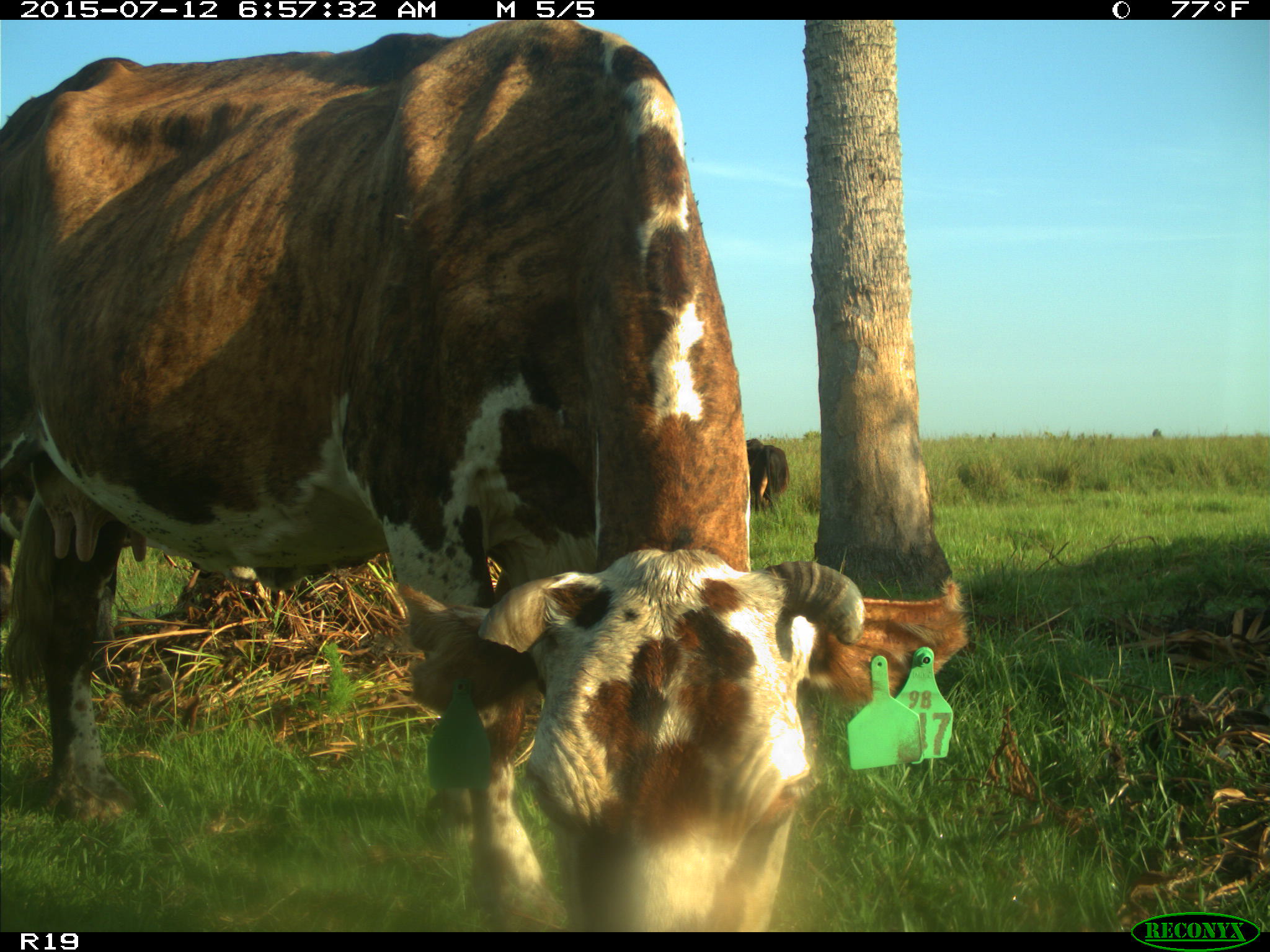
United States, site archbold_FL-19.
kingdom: Animalia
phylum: Chordata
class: Mammalia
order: Artiodactyla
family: Bovidae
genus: Bos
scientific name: Bos taurus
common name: domestic cow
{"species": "Bos taurus (domestic cow)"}